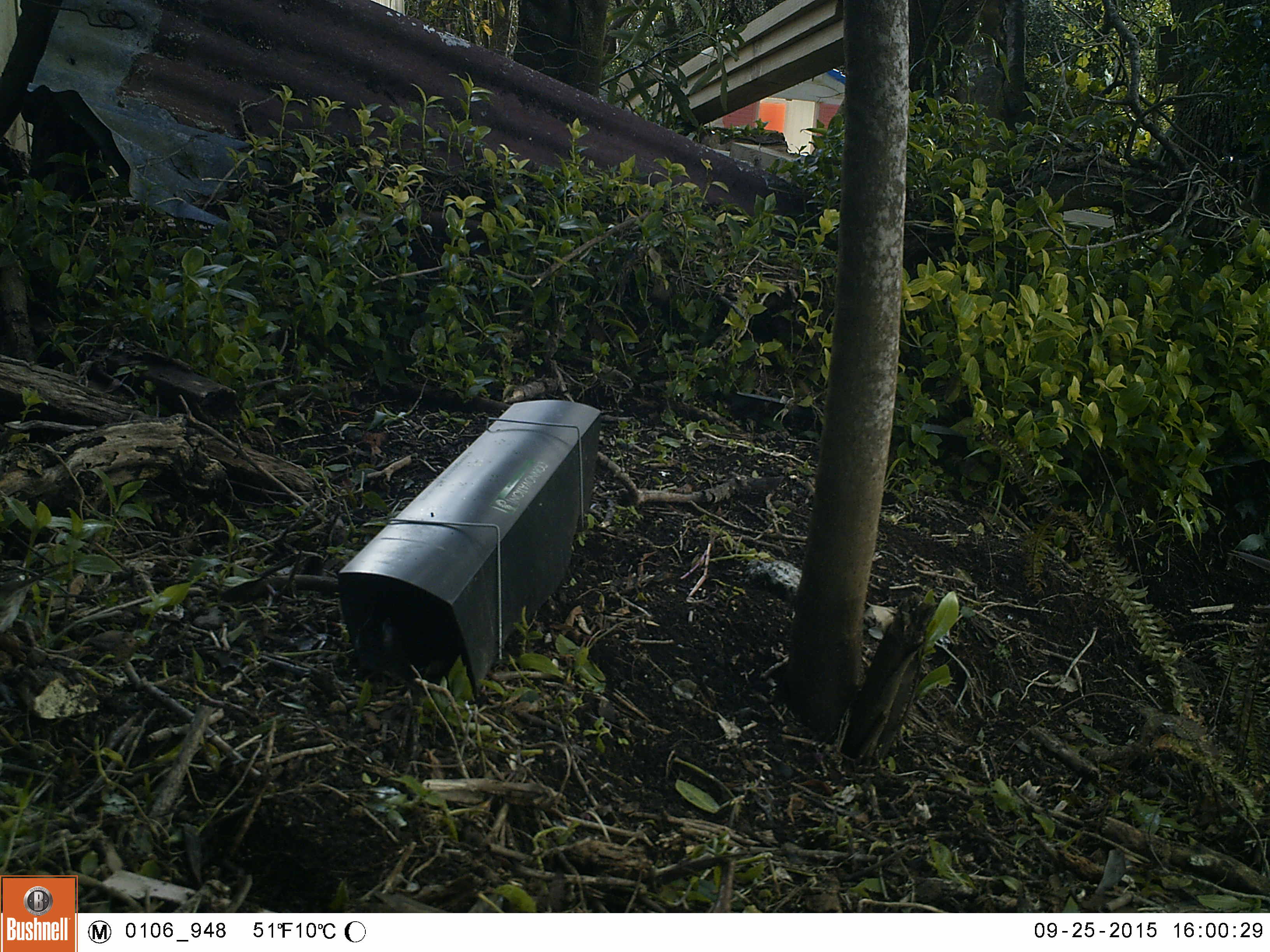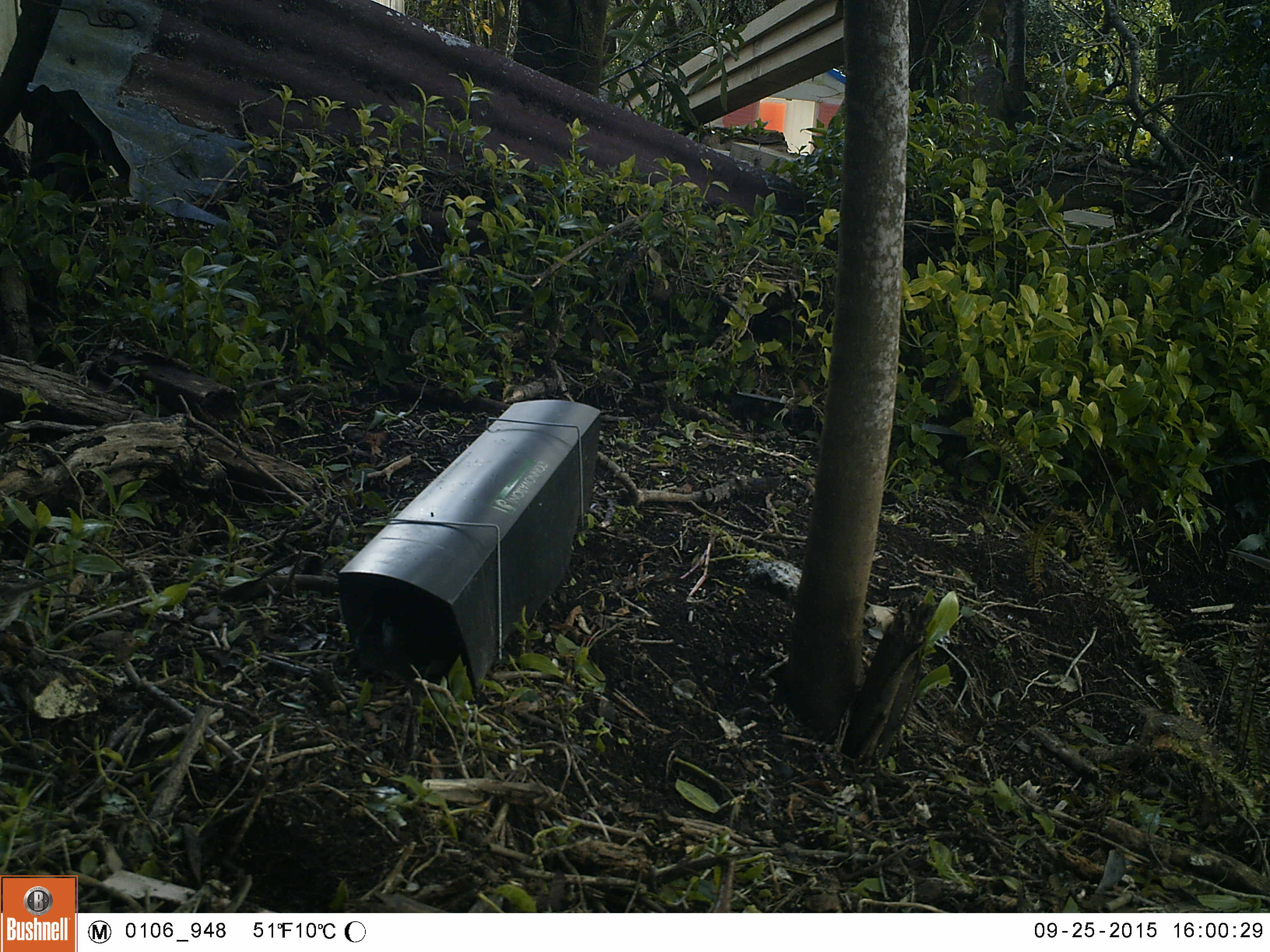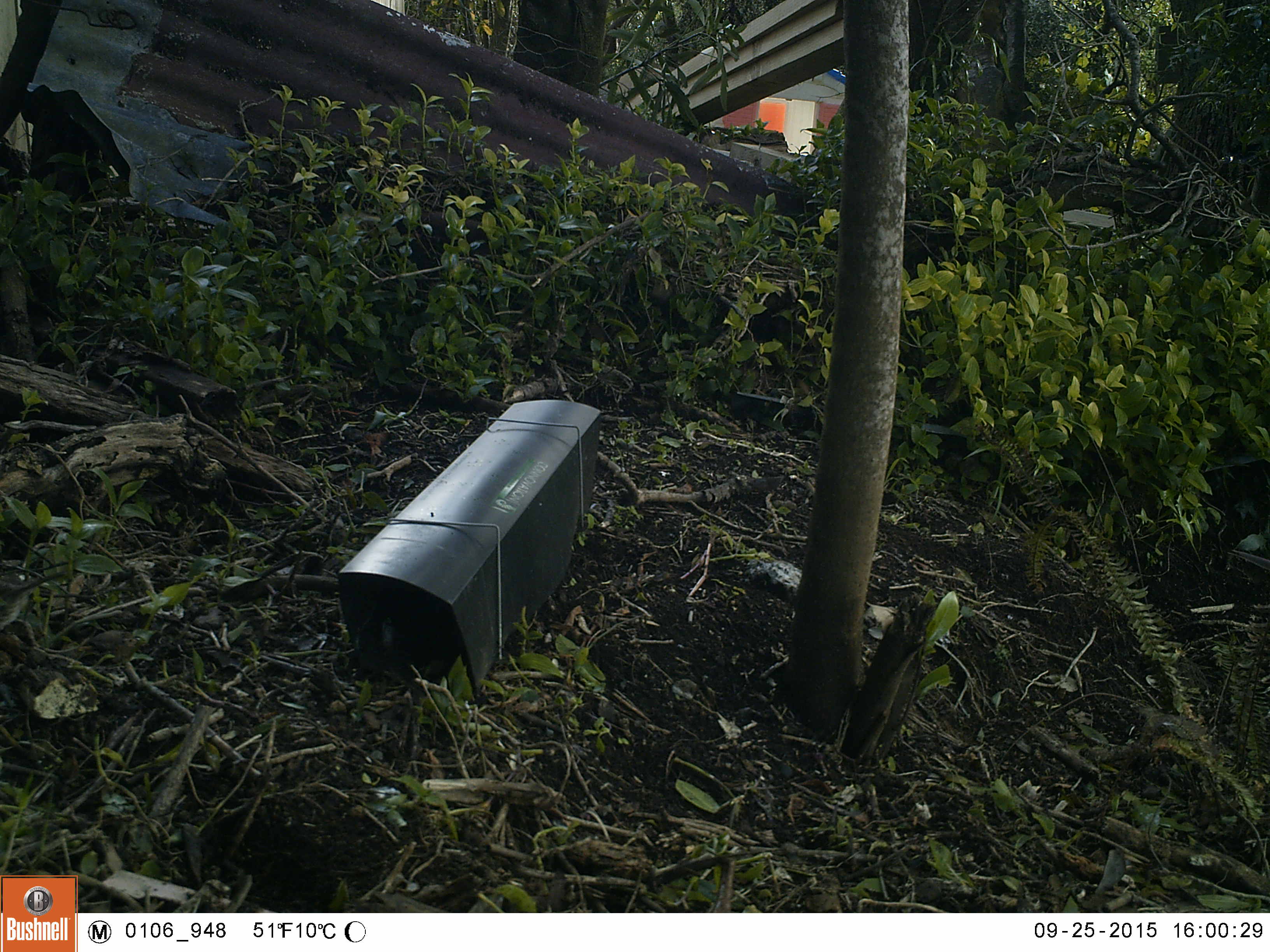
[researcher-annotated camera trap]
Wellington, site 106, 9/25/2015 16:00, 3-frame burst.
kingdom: Animalia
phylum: Chordata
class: Aves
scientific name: Aves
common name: bird